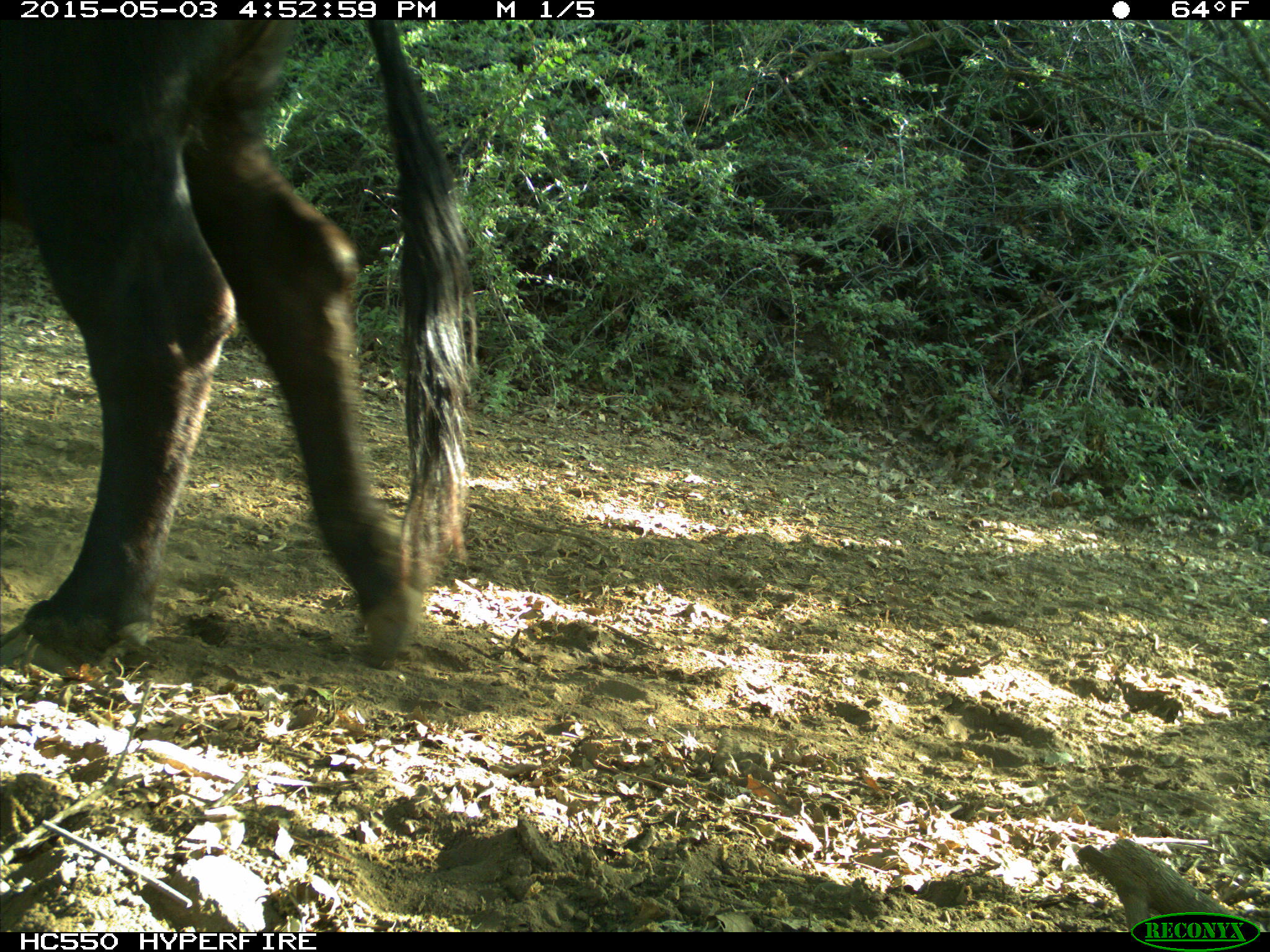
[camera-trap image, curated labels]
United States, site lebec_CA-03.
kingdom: Animalia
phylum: Chordata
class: Mammalia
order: Artiodactyla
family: Bovidae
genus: Bos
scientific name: Bos taurus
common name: domestic cow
Bos taurus (domestic cow).